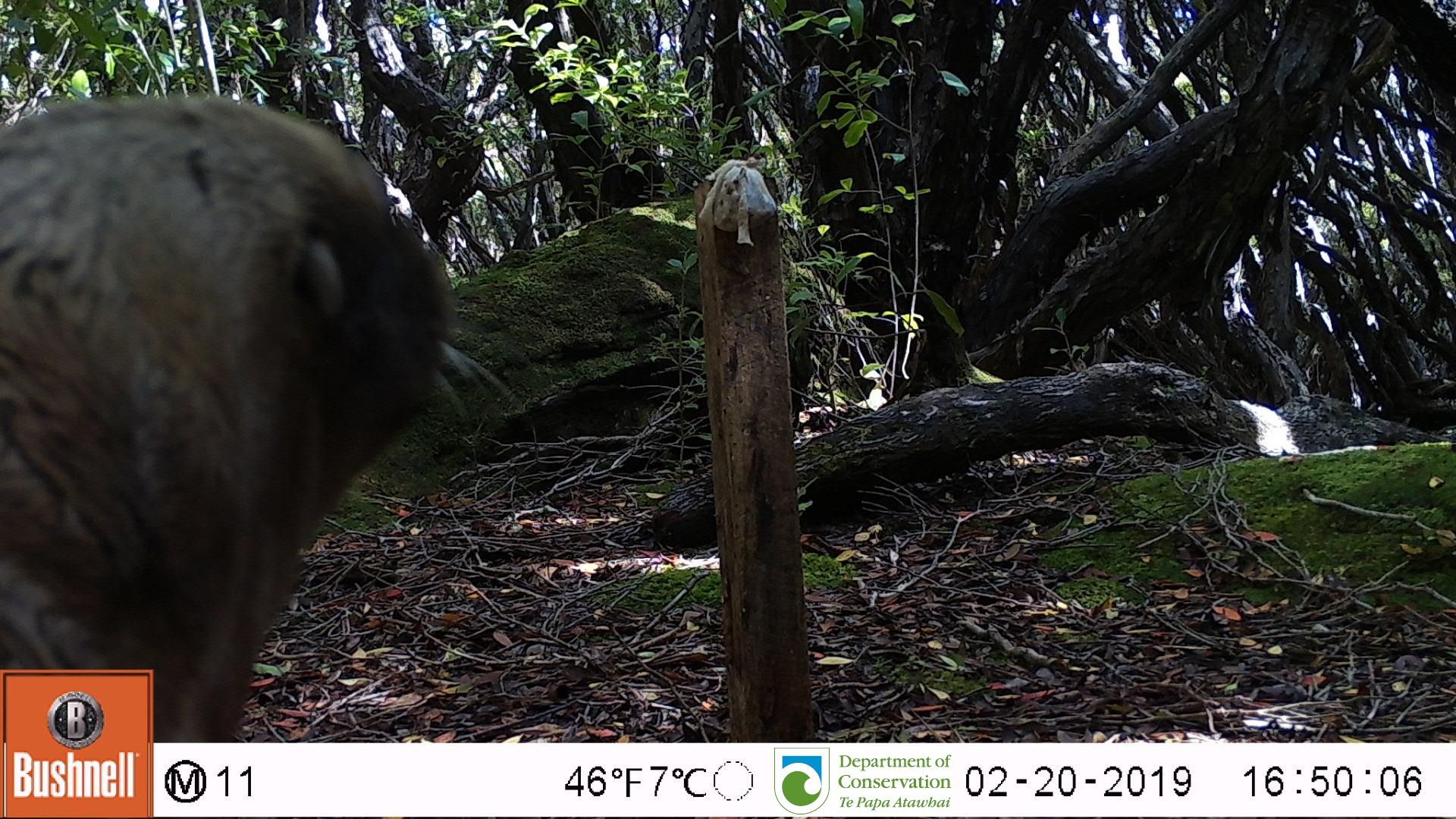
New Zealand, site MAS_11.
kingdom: Animalia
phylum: Chordata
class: Mammalia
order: Carnivora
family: Otariidae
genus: Phocarctos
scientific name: Phocarctos hookeri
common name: new zealand sea lion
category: sealion